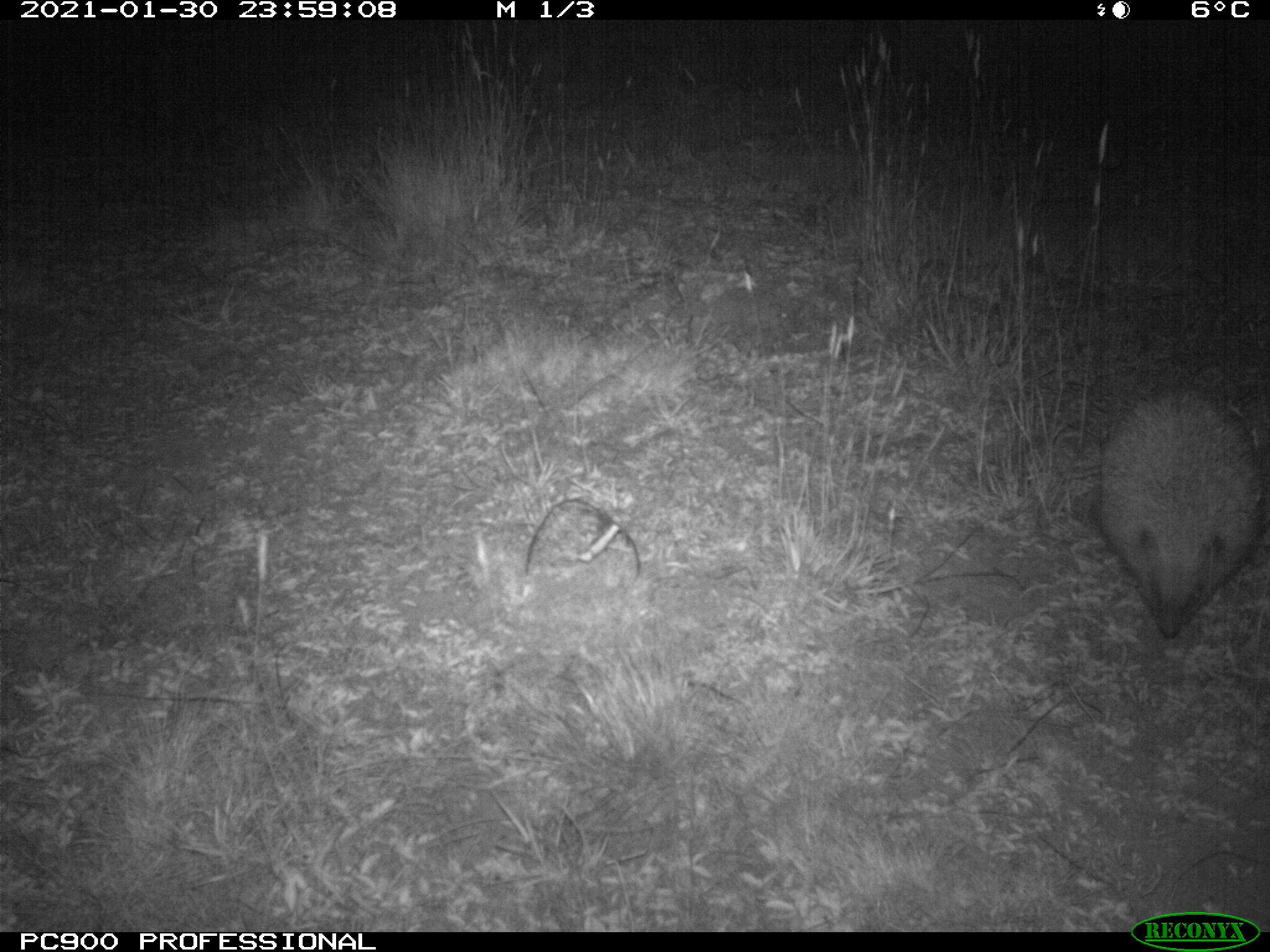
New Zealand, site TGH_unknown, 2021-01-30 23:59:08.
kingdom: Animalia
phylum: Chordata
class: Mammalia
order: Eulipotyphla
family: Erinaceidae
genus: Erinaceus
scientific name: Erinaceus europaeus europaeus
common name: european hedgehog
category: hedgehog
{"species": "hedgehog (european hedgehog) (Erinaceus europaeus europaeus)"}